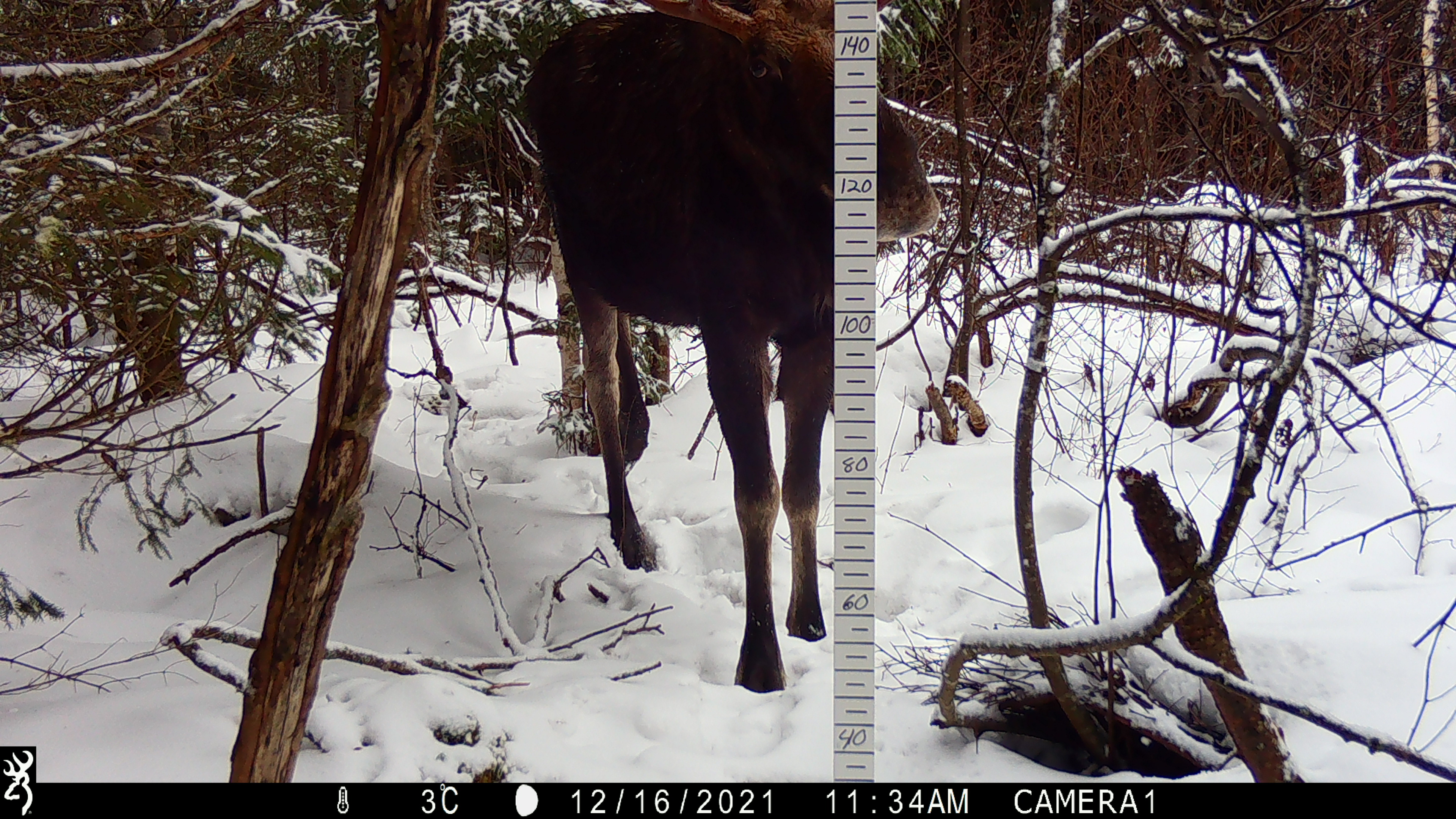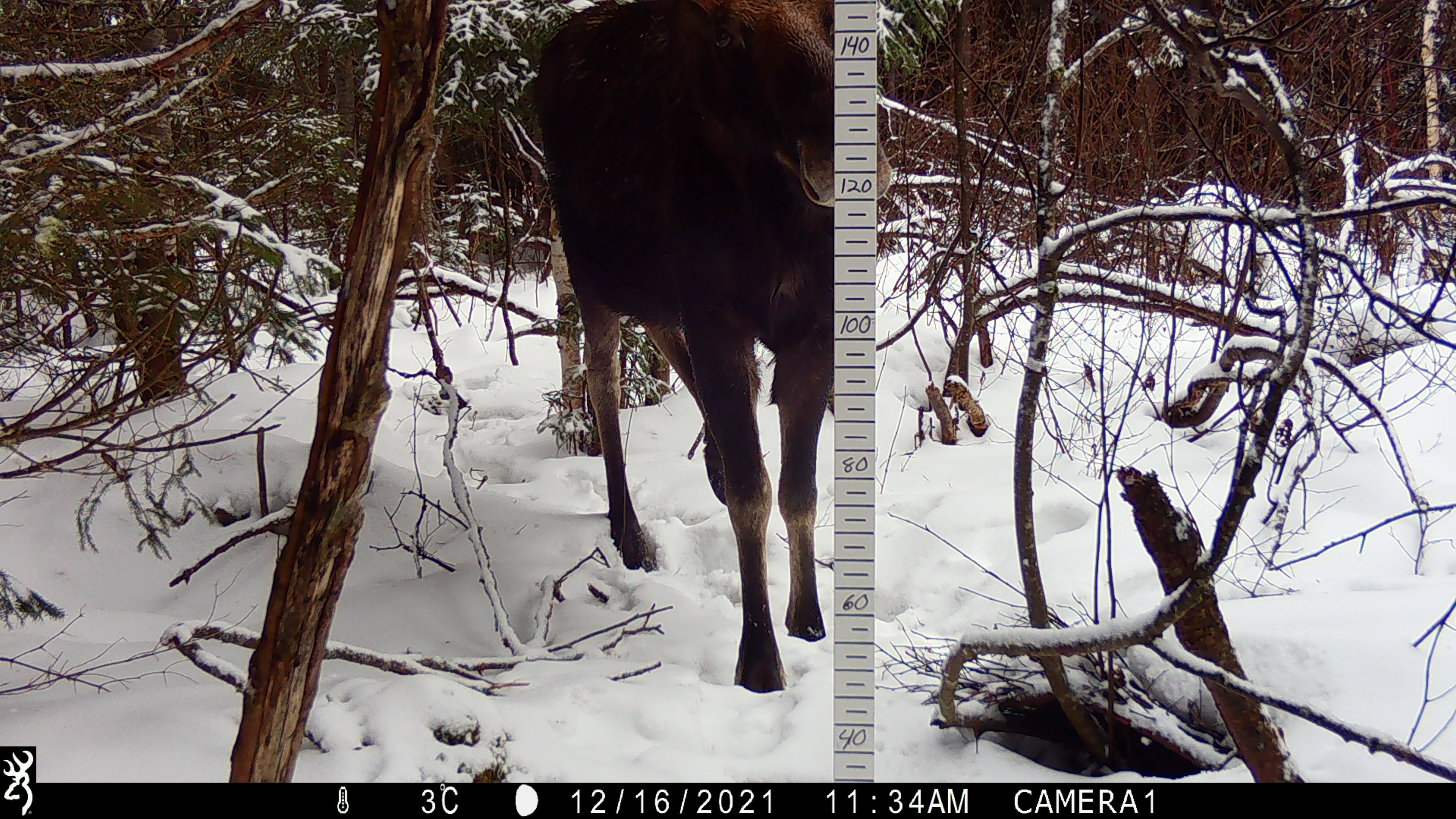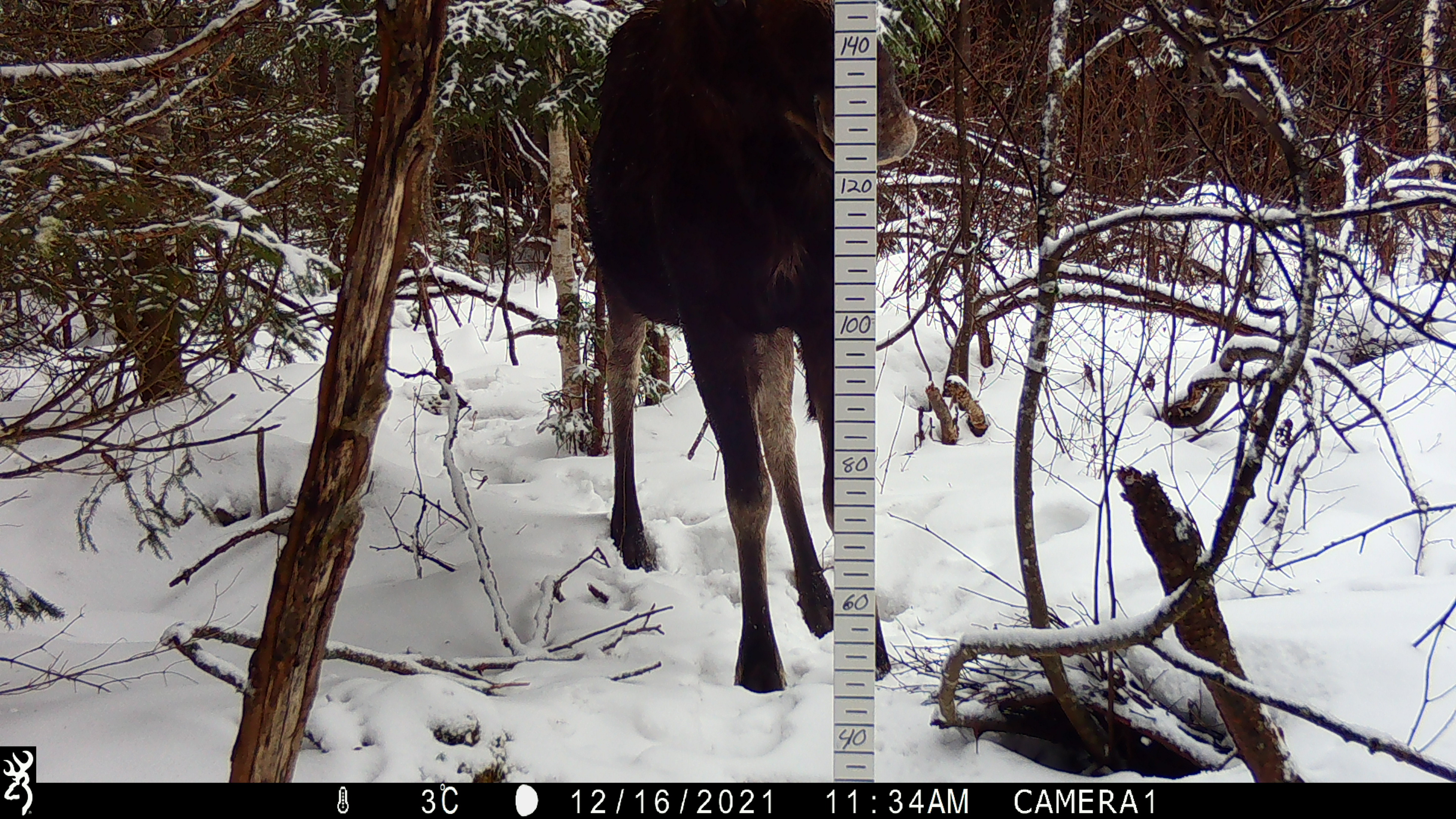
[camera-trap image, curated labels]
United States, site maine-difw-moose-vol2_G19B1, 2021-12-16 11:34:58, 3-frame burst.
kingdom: Animalia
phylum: Chordata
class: Mammalia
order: Artiodactyla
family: Cervidae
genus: Alces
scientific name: Alces alces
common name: moose